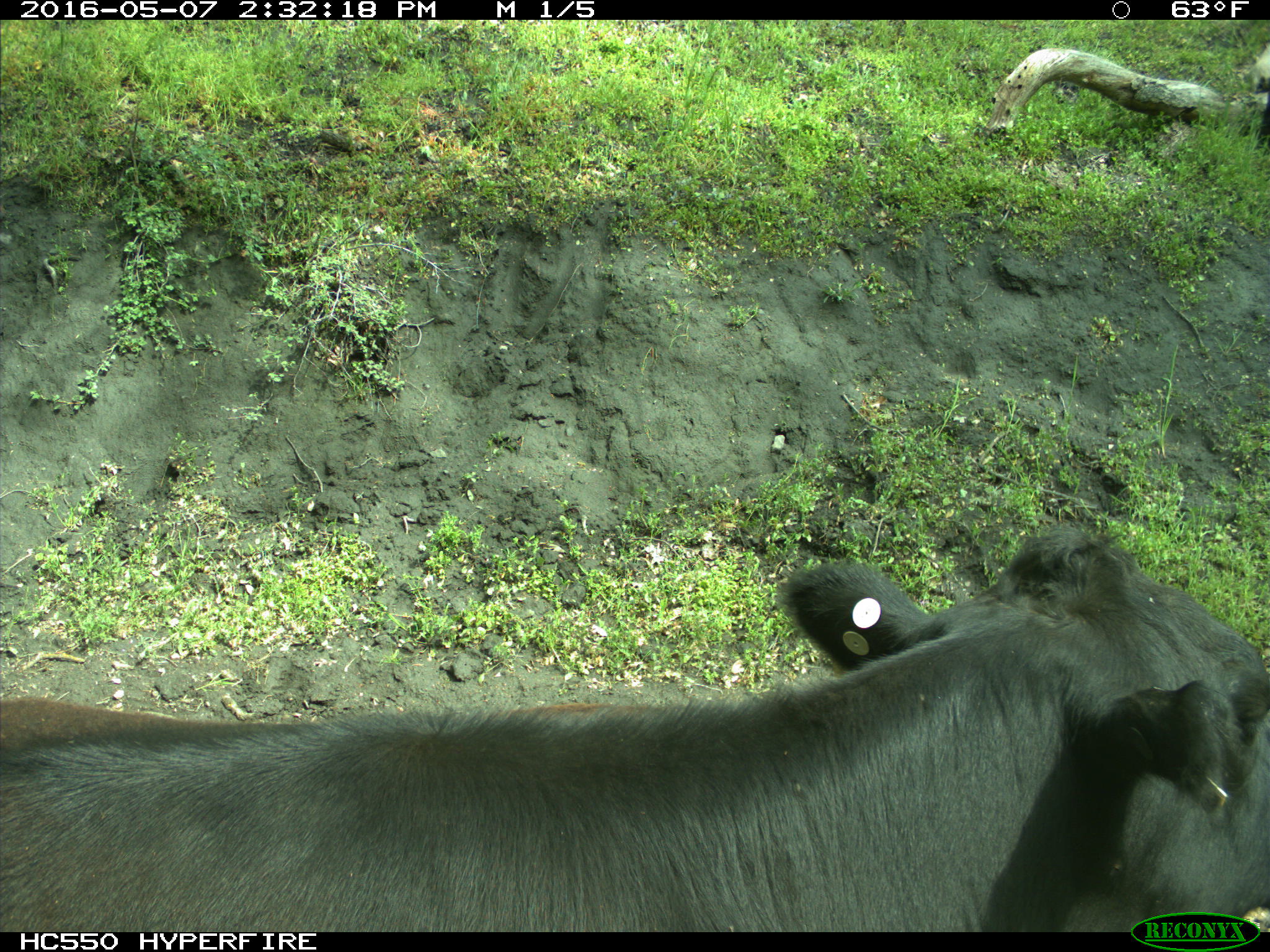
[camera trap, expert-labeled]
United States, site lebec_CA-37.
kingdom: Animalia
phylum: Chordata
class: Mammalia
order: Artiodactyla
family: Bovidae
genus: Bos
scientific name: Bos taurus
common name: domestic cow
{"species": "Bos taurus (domestic cow)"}